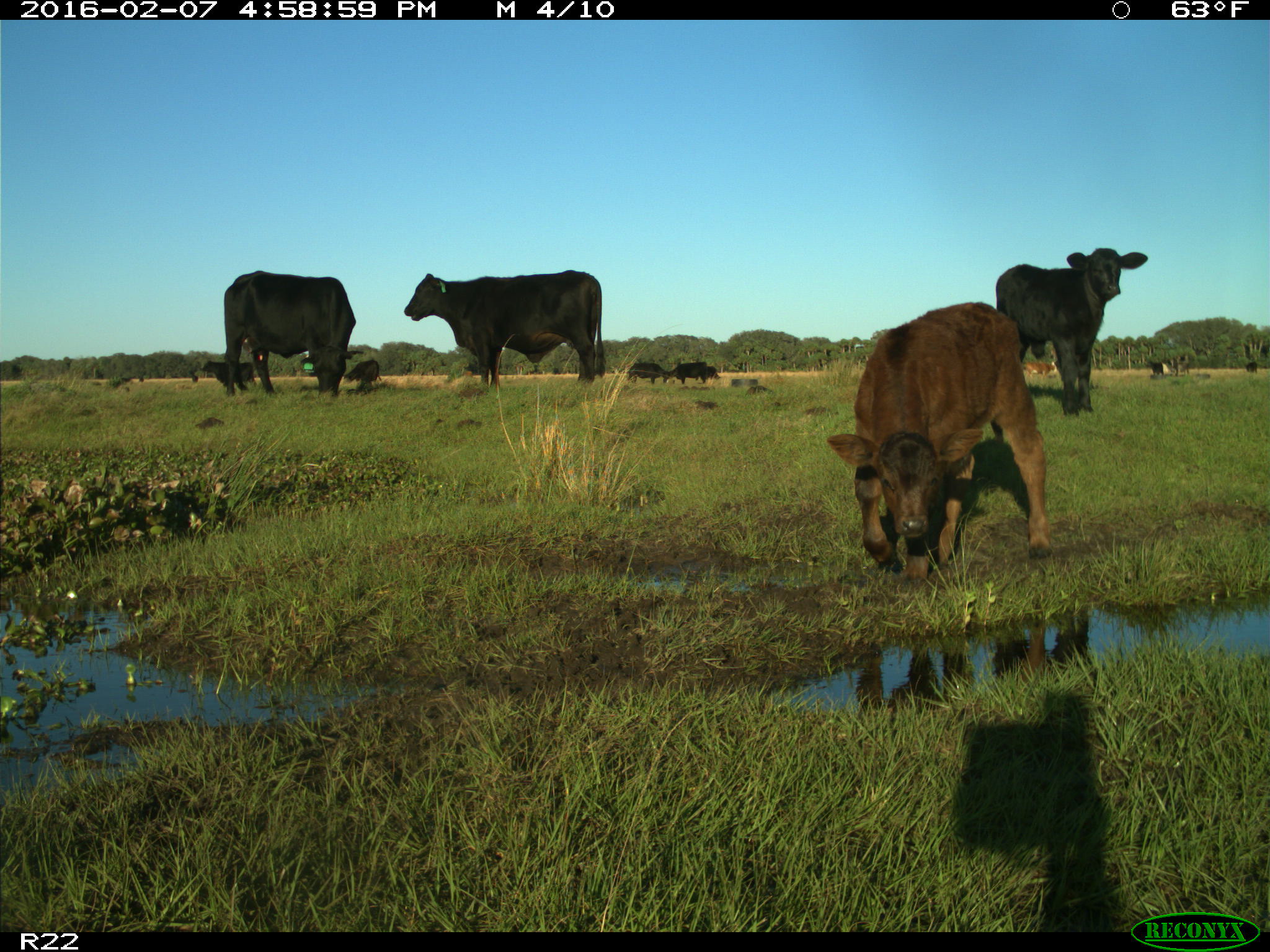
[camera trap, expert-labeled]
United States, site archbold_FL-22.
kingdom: Animalia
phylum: Chordata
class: Mammalia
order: Artiodactyla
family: Bovidae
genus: Bos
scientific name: Bos taurus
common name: domestic cow